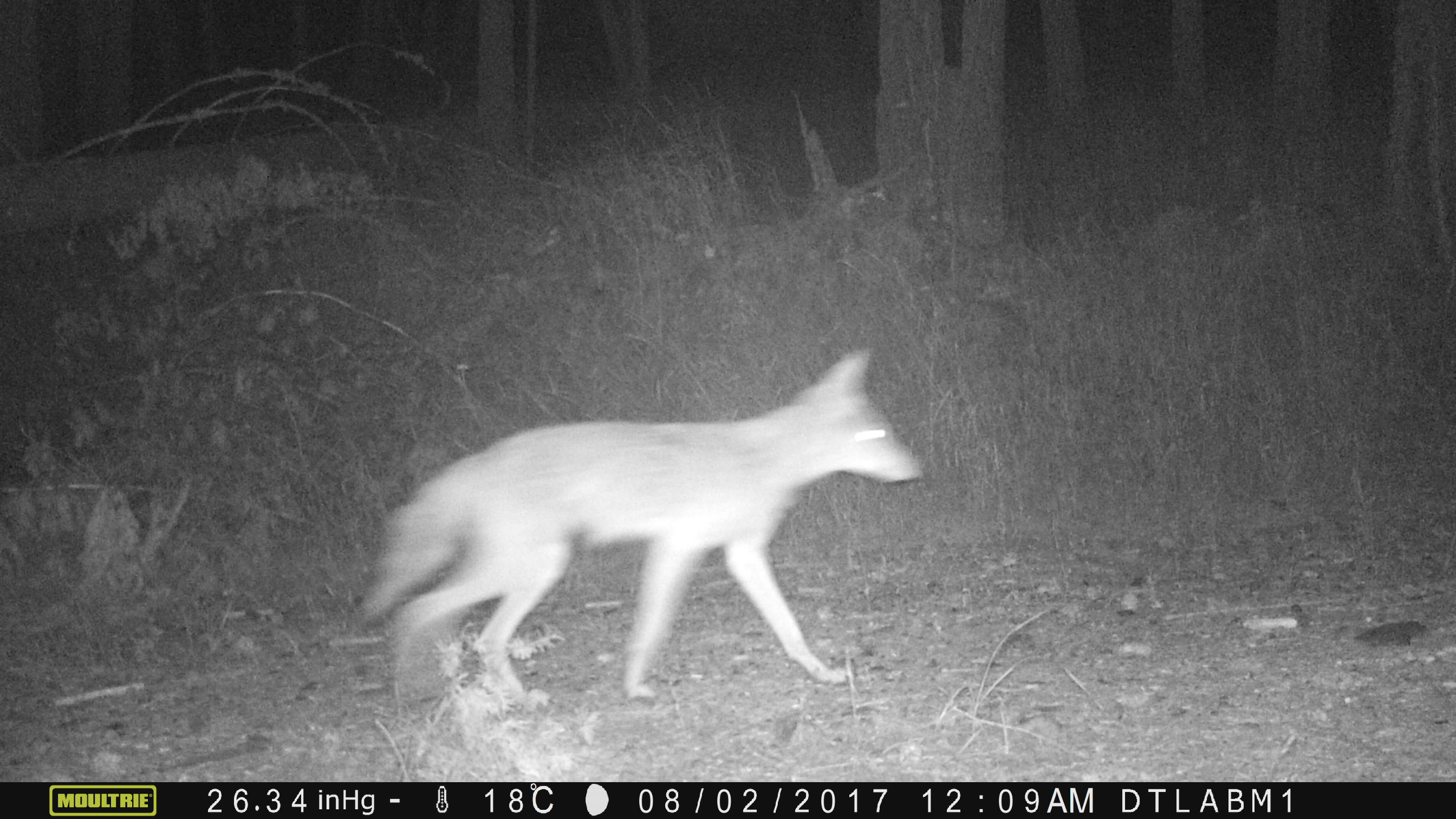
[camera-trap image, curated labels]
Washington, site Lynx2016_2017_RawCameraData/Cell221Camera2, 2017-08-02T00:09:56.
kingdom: Animalia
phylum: Chordata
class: Mammalia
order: Carnivora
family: Canidae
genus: Canis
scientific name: Canis latrans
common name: coyote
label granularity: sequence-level